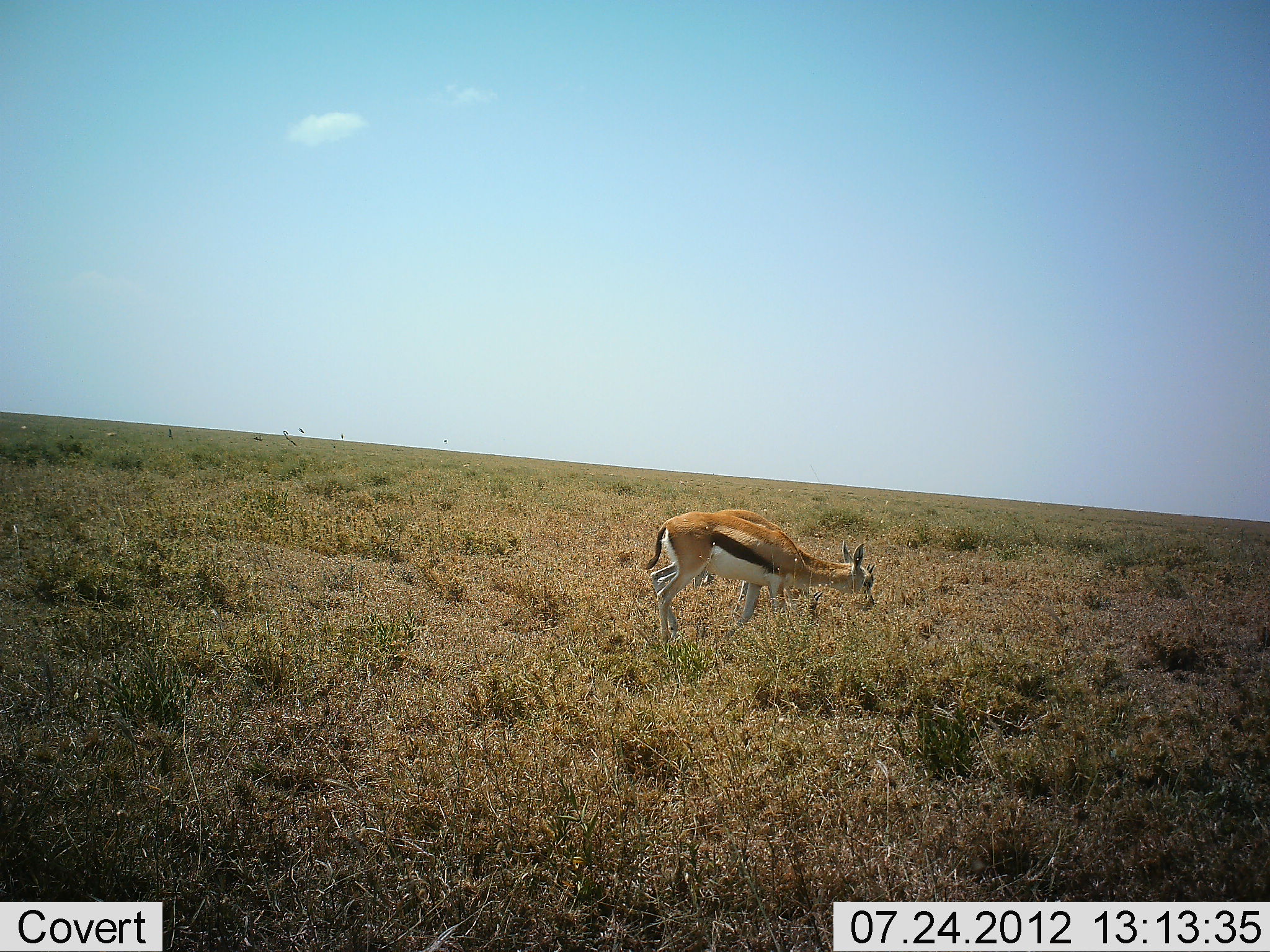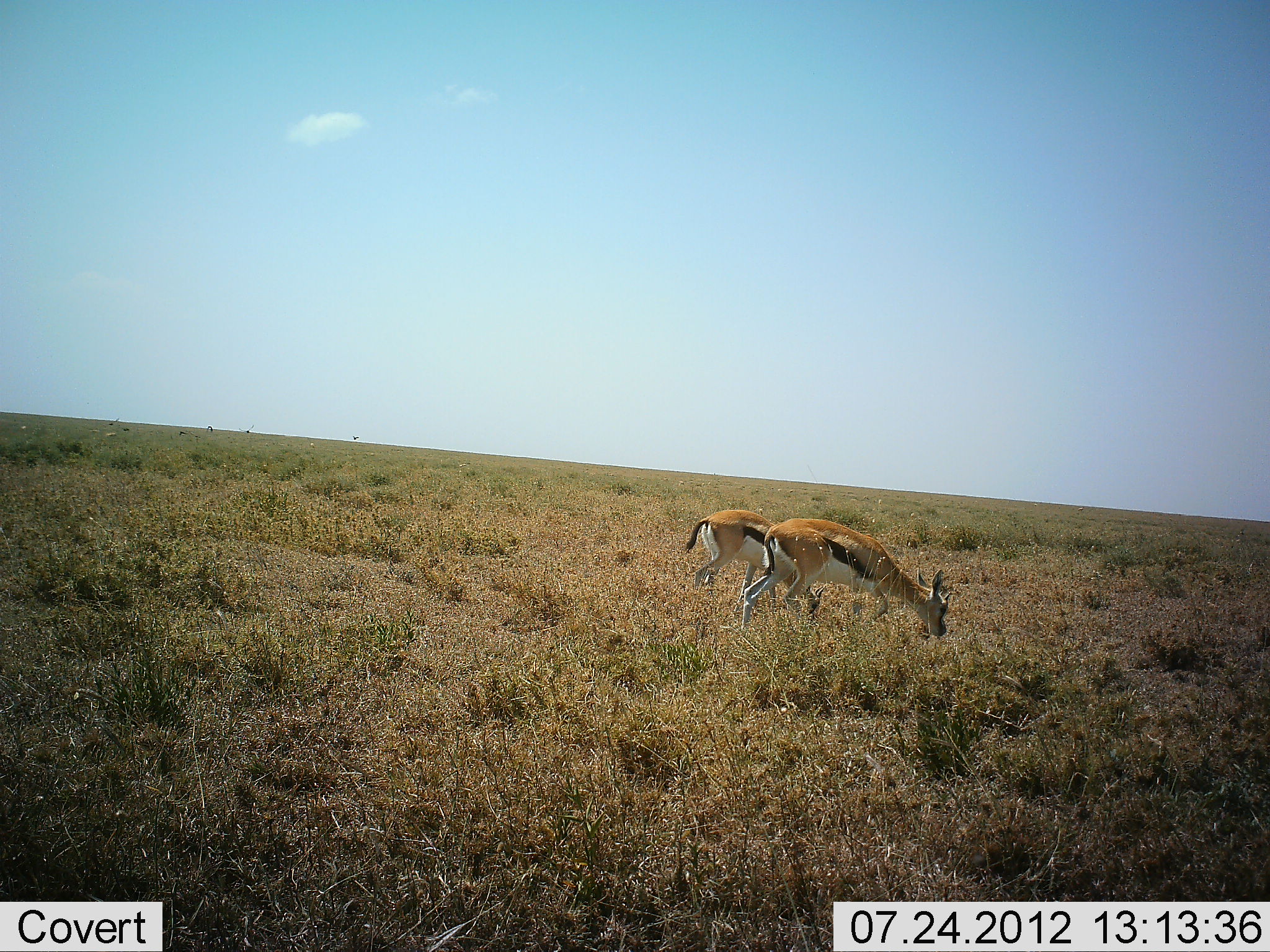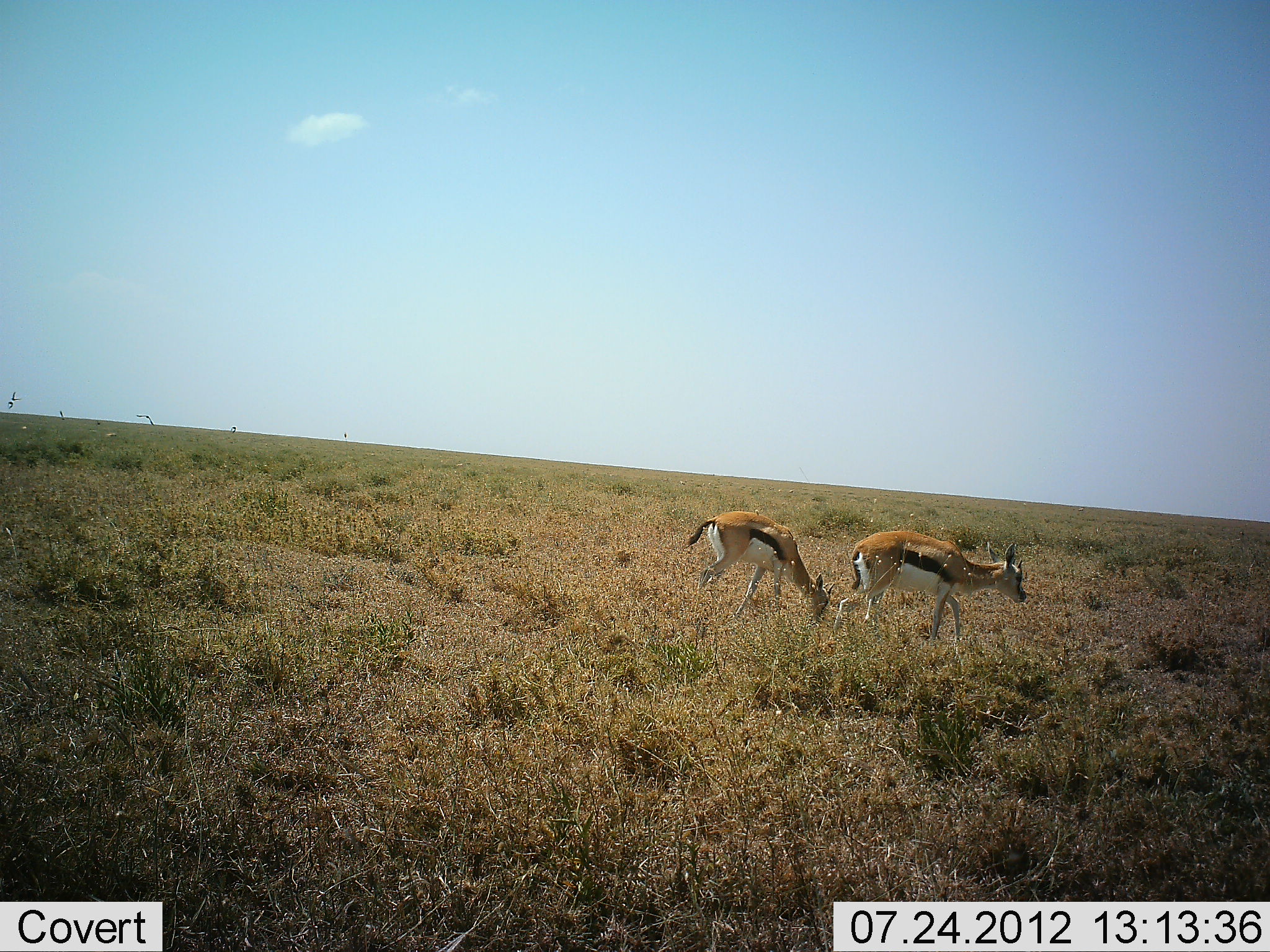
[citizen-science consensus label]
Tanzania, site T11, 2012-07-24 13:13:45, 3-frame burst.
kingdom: Animalia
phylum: Chordata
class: Mammalia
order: Artiodactyla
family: Bovidae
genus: Eudorcas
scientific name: Eudorcas thomsonii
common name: thomson's gazelle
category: gazellethomsons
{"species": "gazellethomsons (thomson's gazelle) (Eudorcas thomsonii)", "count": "2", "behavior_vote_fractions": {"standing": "10%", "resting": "0%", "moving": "60%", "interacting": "0%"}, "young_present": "0%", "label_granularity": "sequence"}